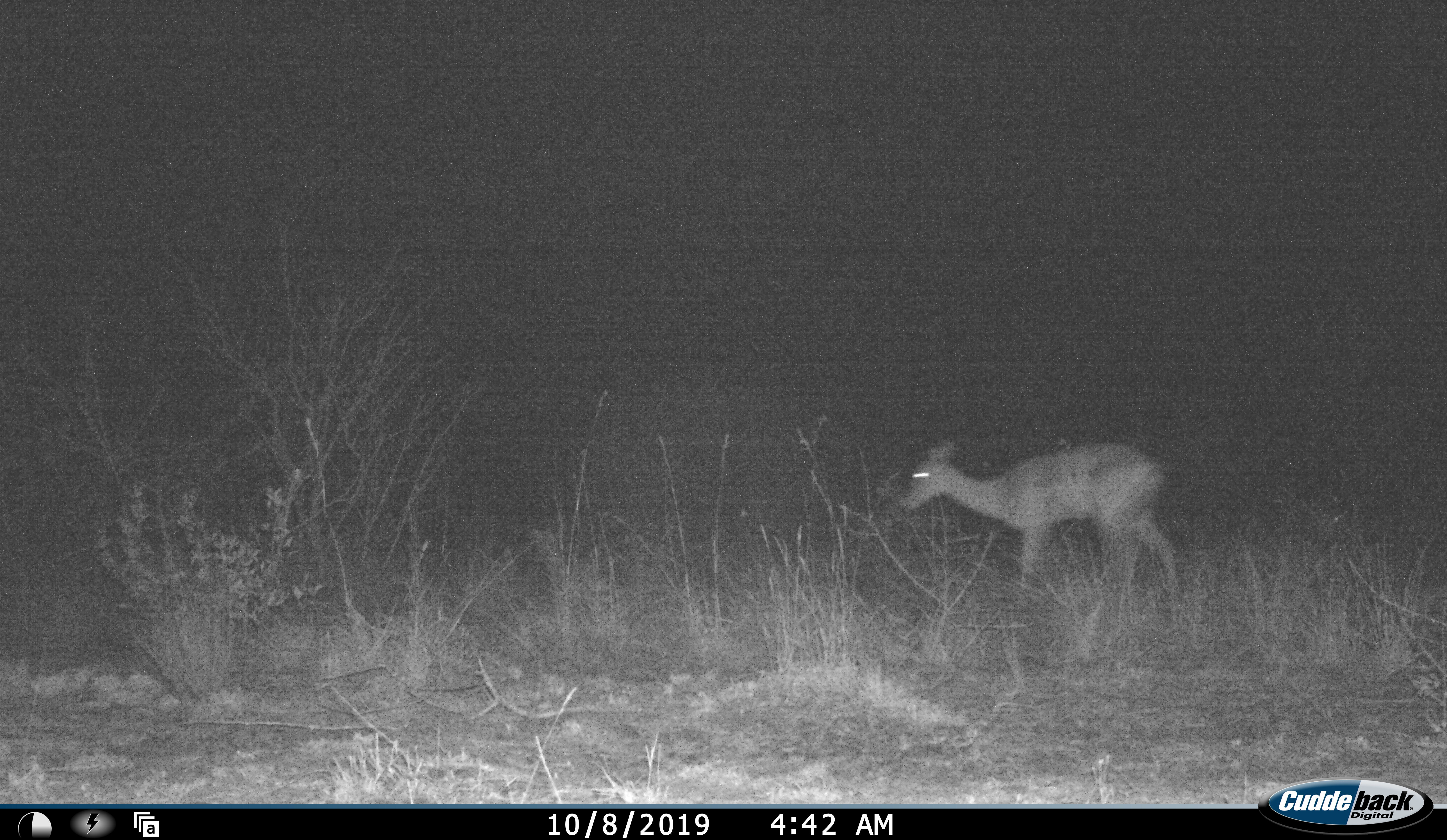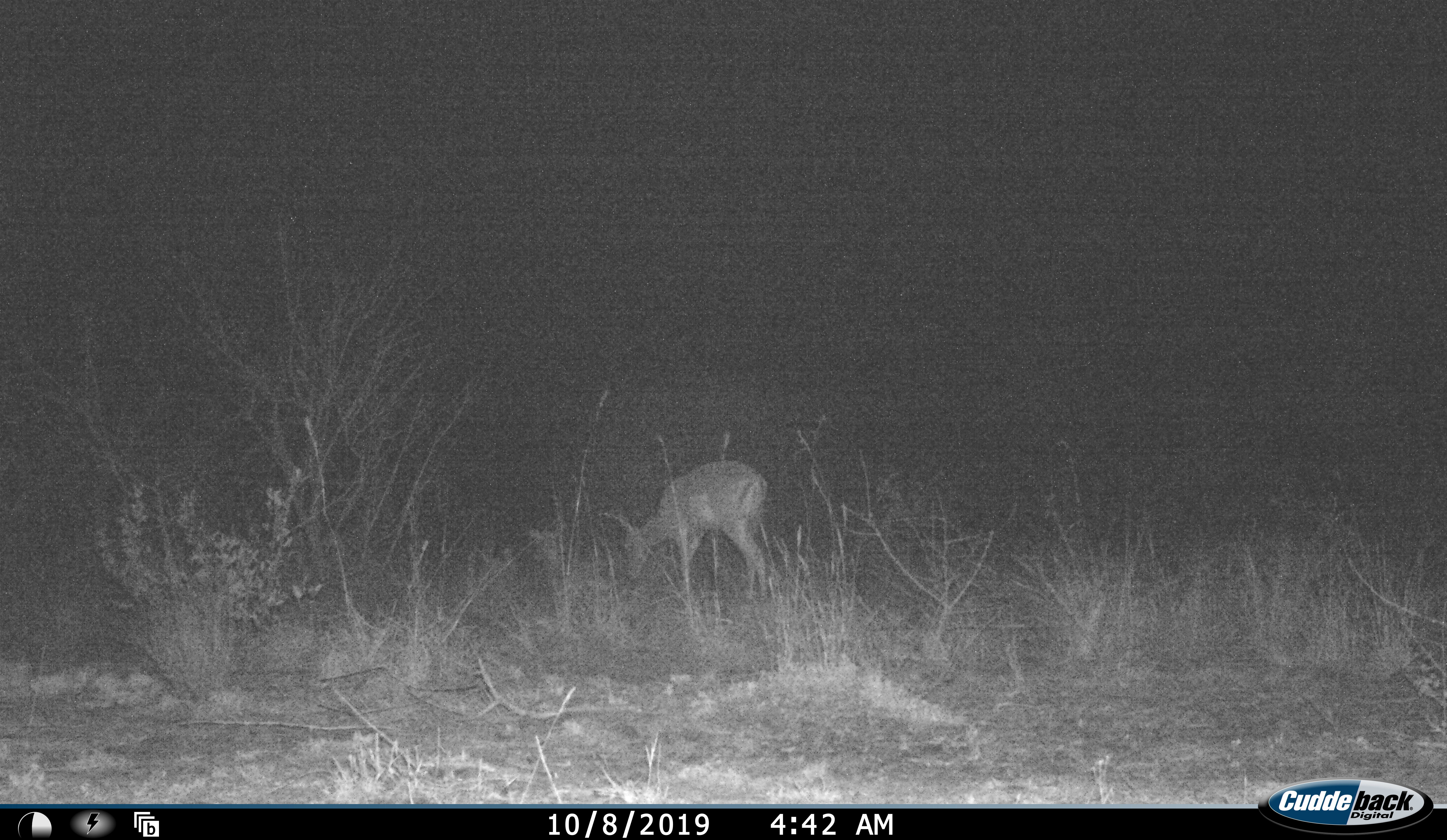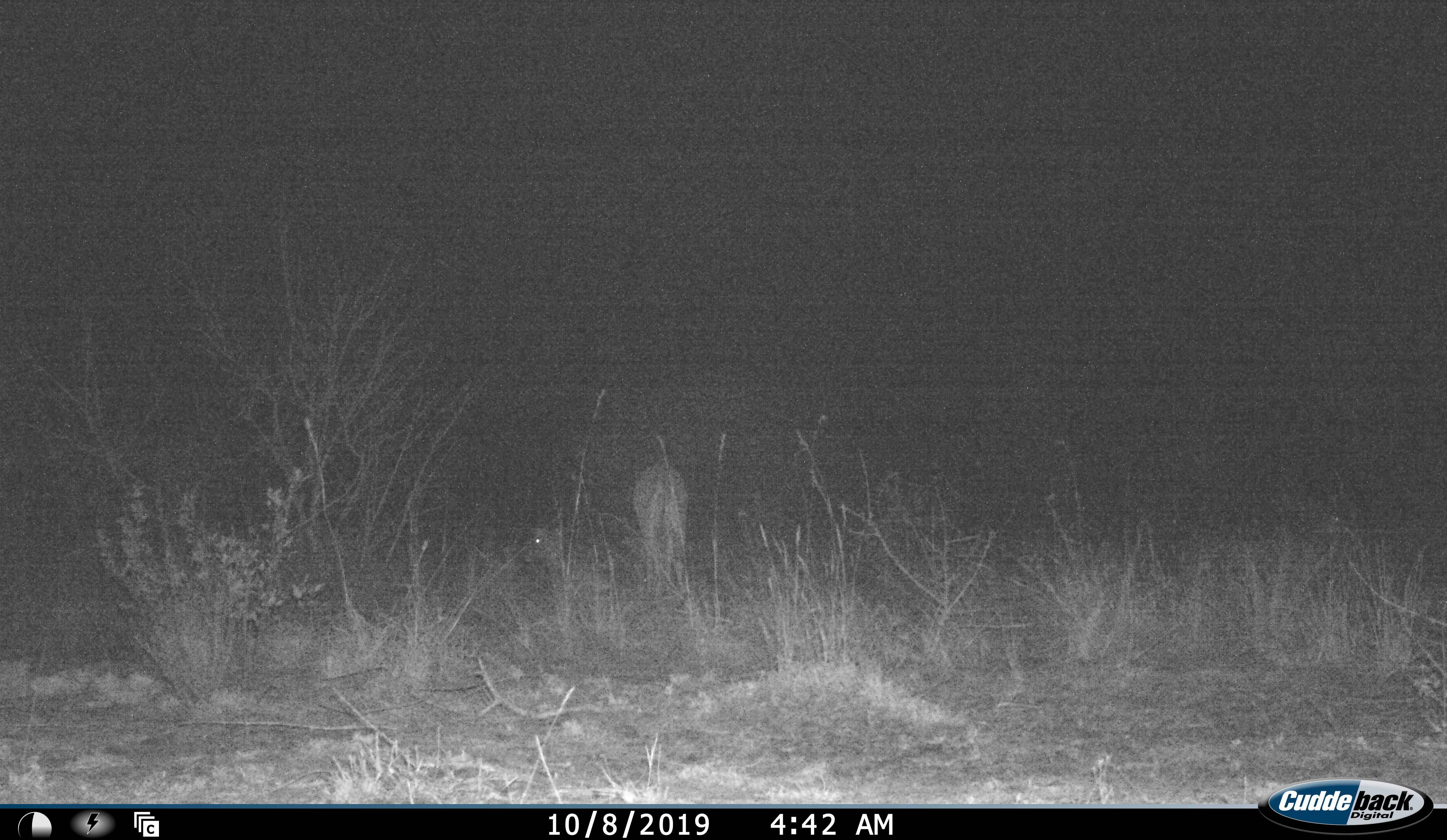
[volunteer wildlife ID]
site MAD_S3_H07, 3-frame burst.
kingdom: Animalia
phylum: Chordata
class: Mammalia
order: Artiodactyla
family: Bovidae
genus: Aepyceros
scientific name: Aepyceros melampus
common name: impala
Impala (Aepyceros melampus), count 1. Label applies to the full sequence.